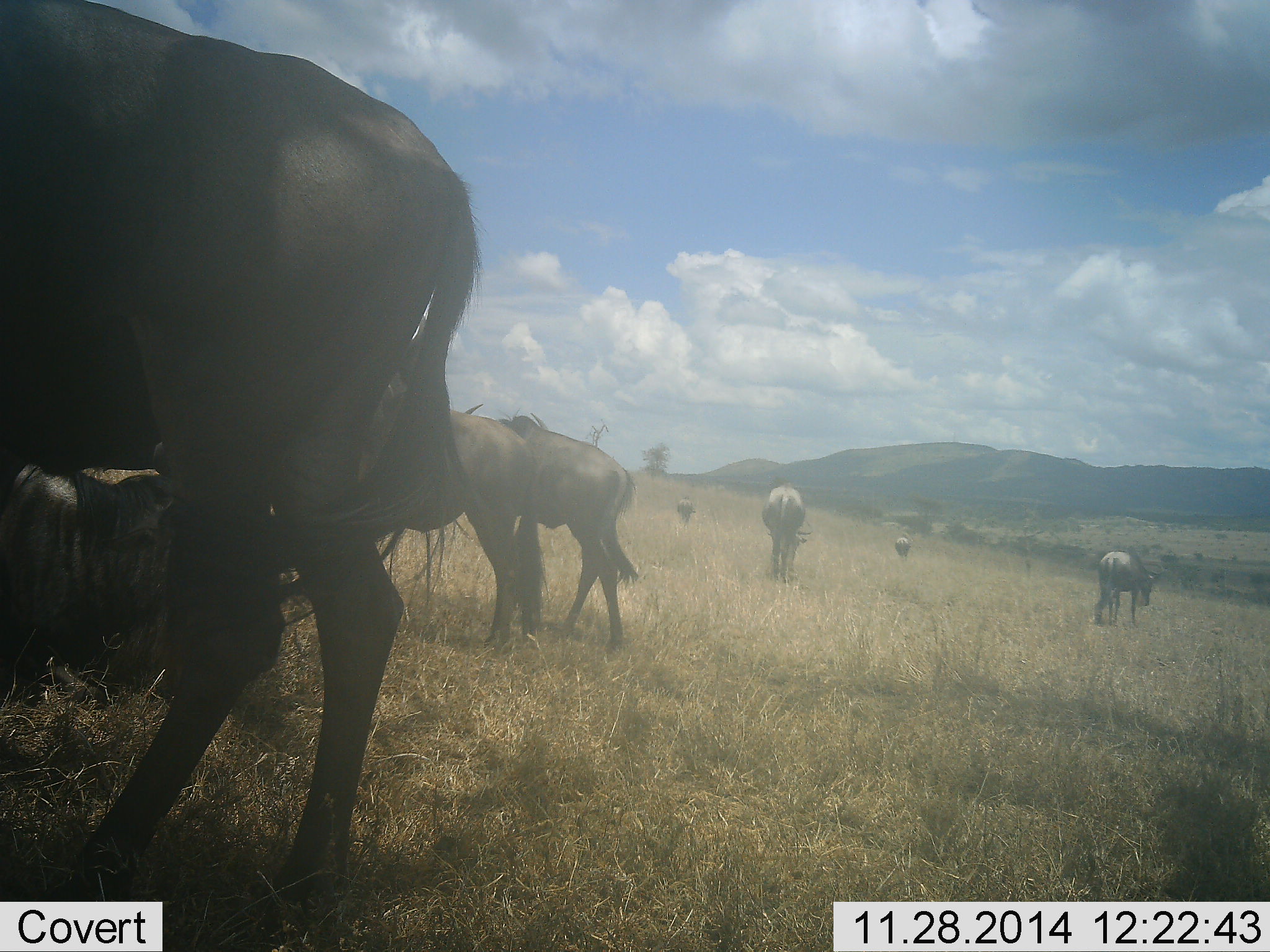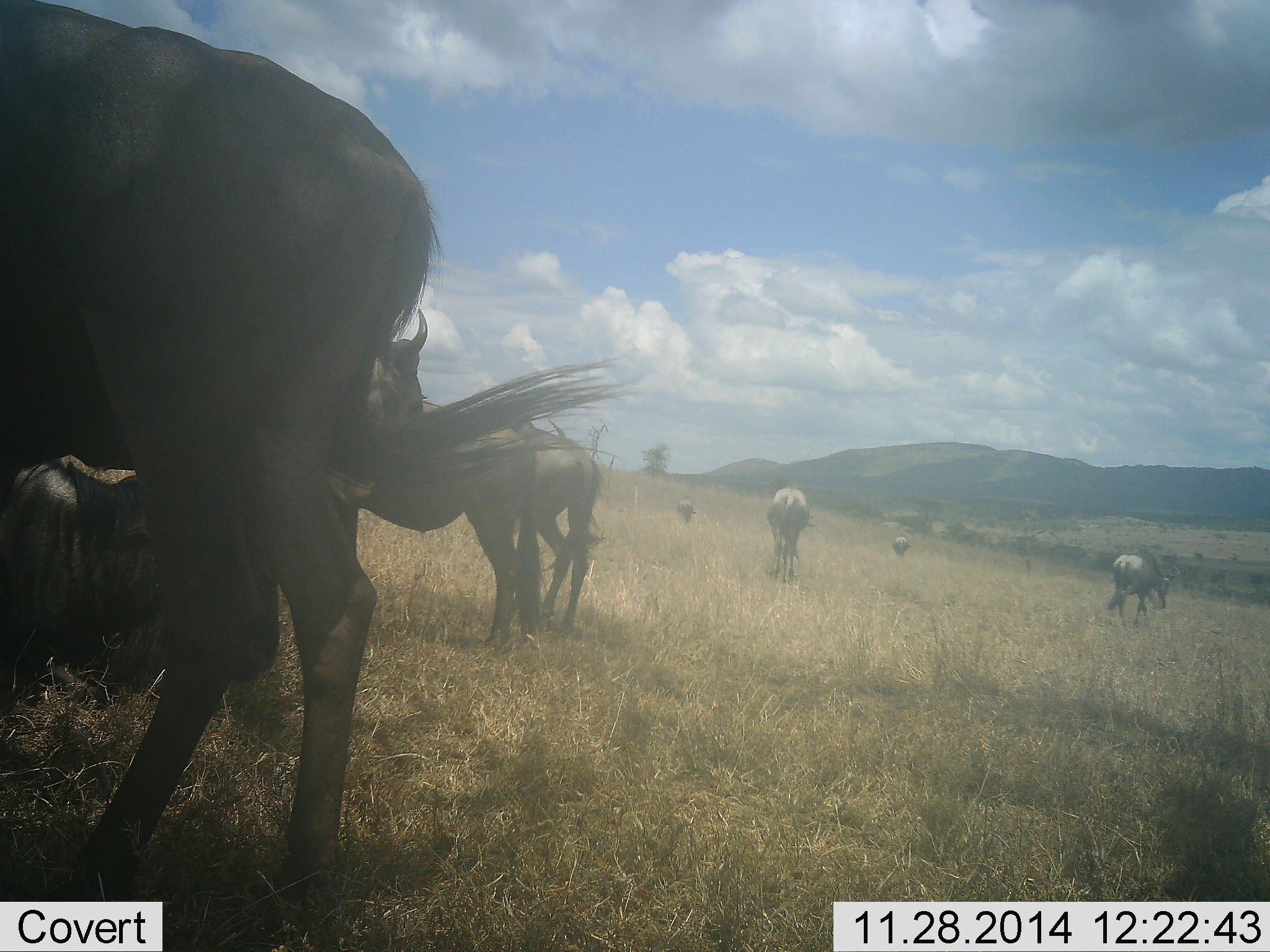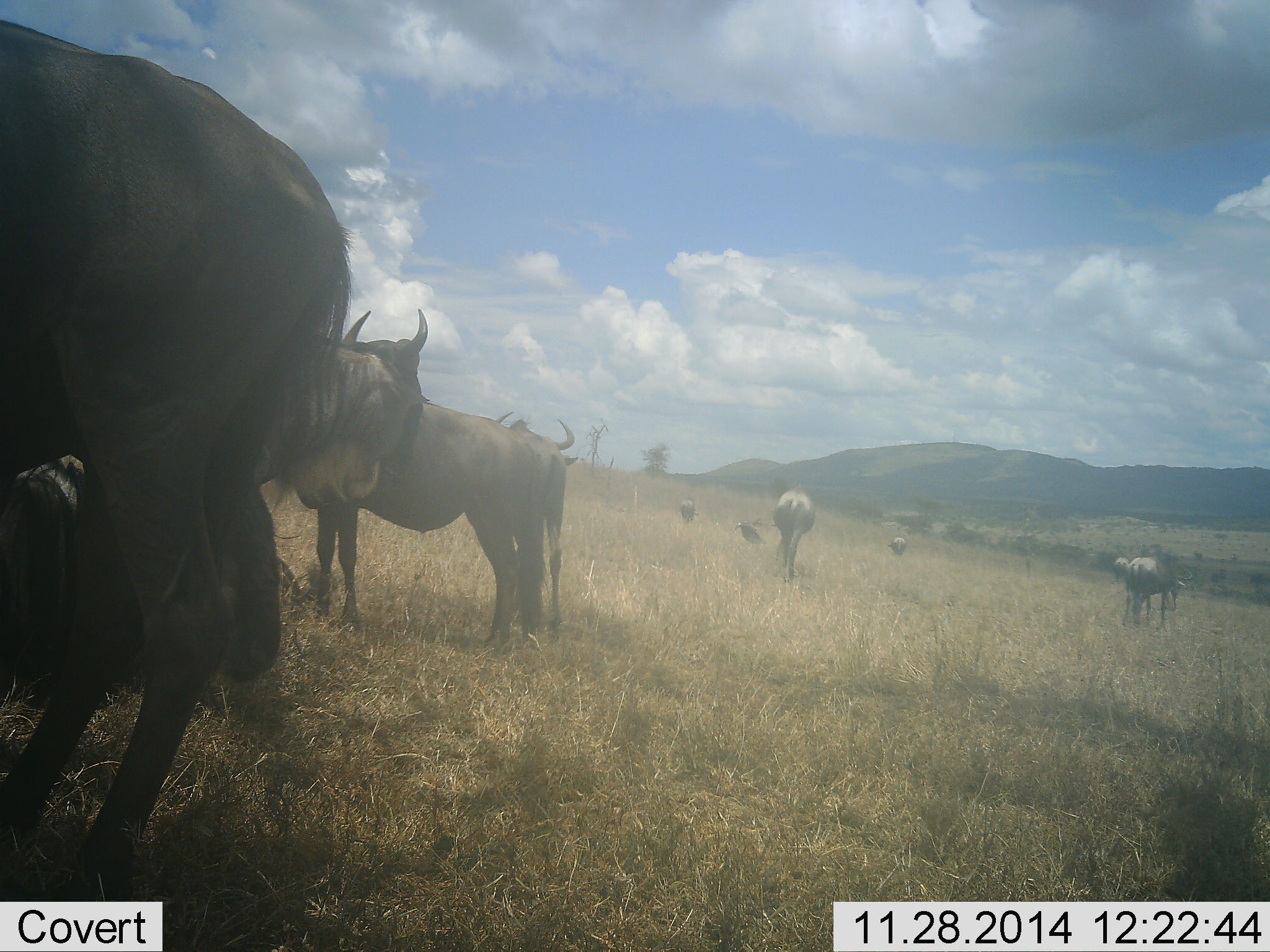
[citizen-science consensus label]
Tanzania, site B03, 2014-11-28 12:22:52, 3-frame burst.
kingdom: Animalia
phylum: Chordata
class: Mammalia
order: Artiodactyla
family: Bovidae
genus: Connochaetes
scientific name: Connochaetes taurinus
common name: blue wildebeest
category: wildebeest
Wildebeest (blue wildebeest) (Connochaetes taurinus), count 8. Behavior (volunteer vote fractions): standing 90%, resting 70%, moving 70%, interacting 0%. Young present (vote fraction): 0%. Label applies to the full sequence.